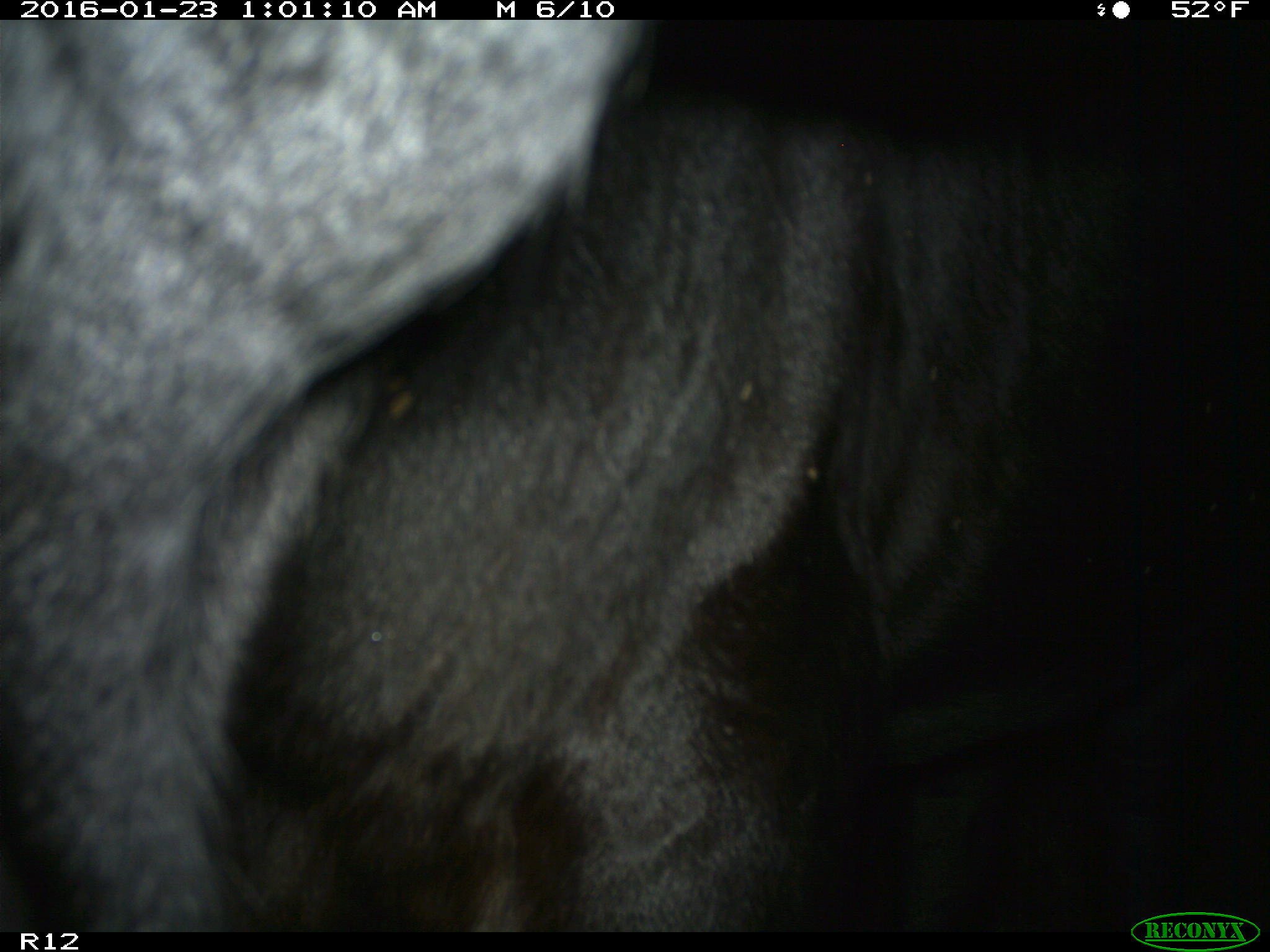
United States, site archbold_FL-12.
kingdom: Animalia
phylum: Chordata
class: Mammalia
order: Artiodactyla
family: Bovidae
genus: Bos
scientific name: Bos taurus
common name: domestic cow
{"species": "Bos taurus (domestic cow)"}